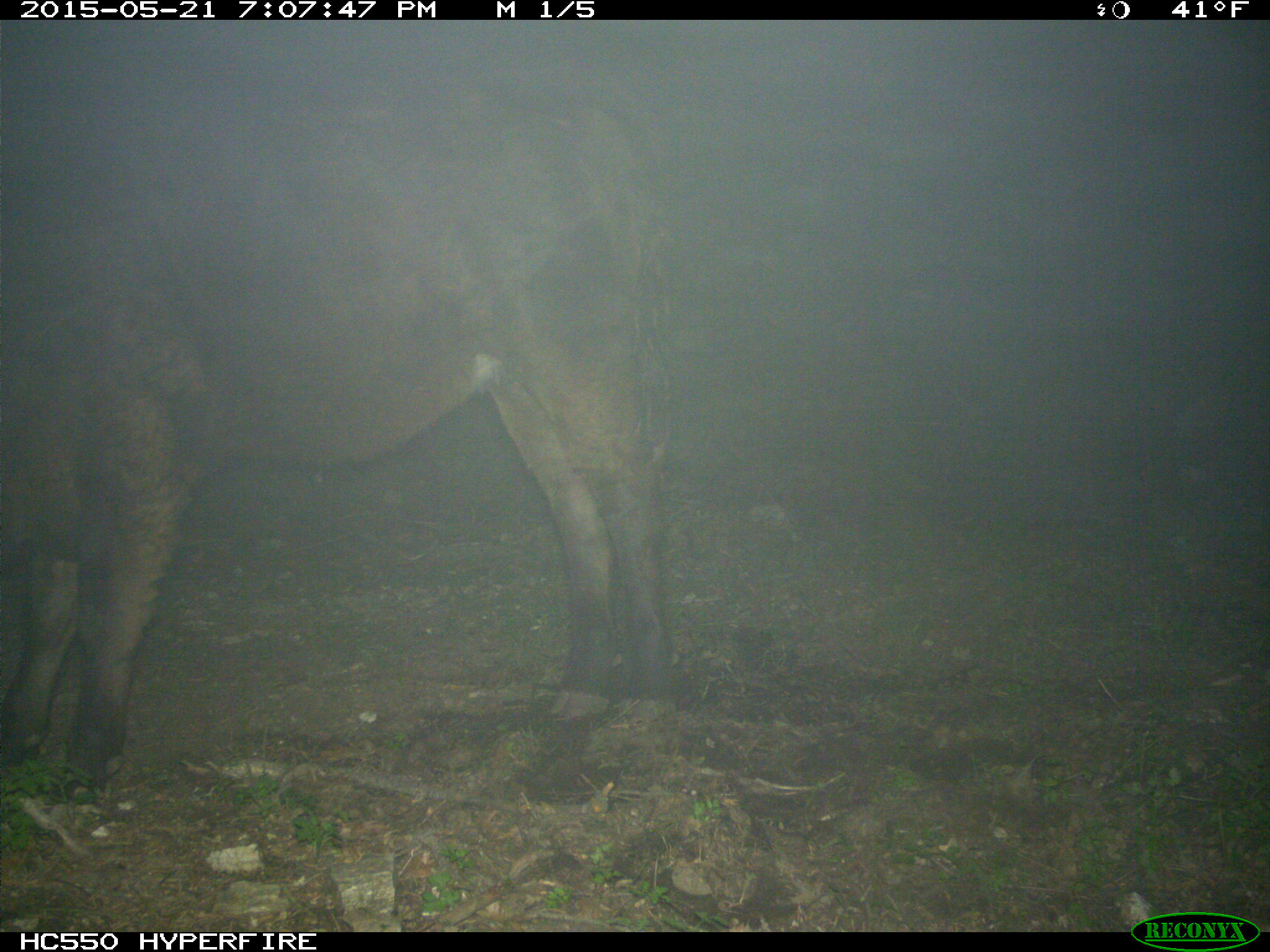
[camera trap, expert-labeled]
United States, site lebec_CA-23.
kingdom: Animalia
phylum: Chordata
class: Mammalia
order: Artiodactyla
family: Bovidae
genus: Bos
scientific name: Bos taurus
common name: domestic cow